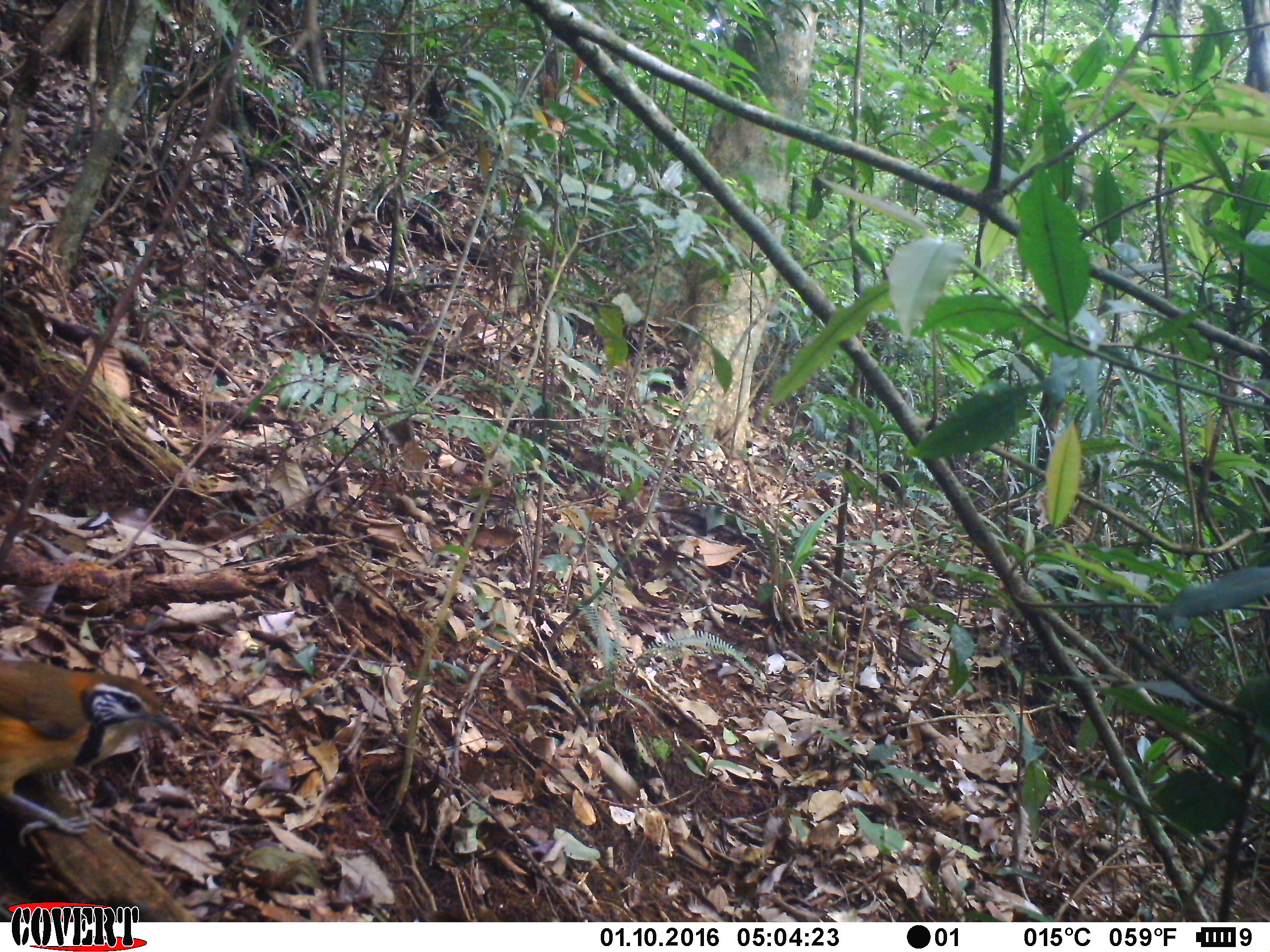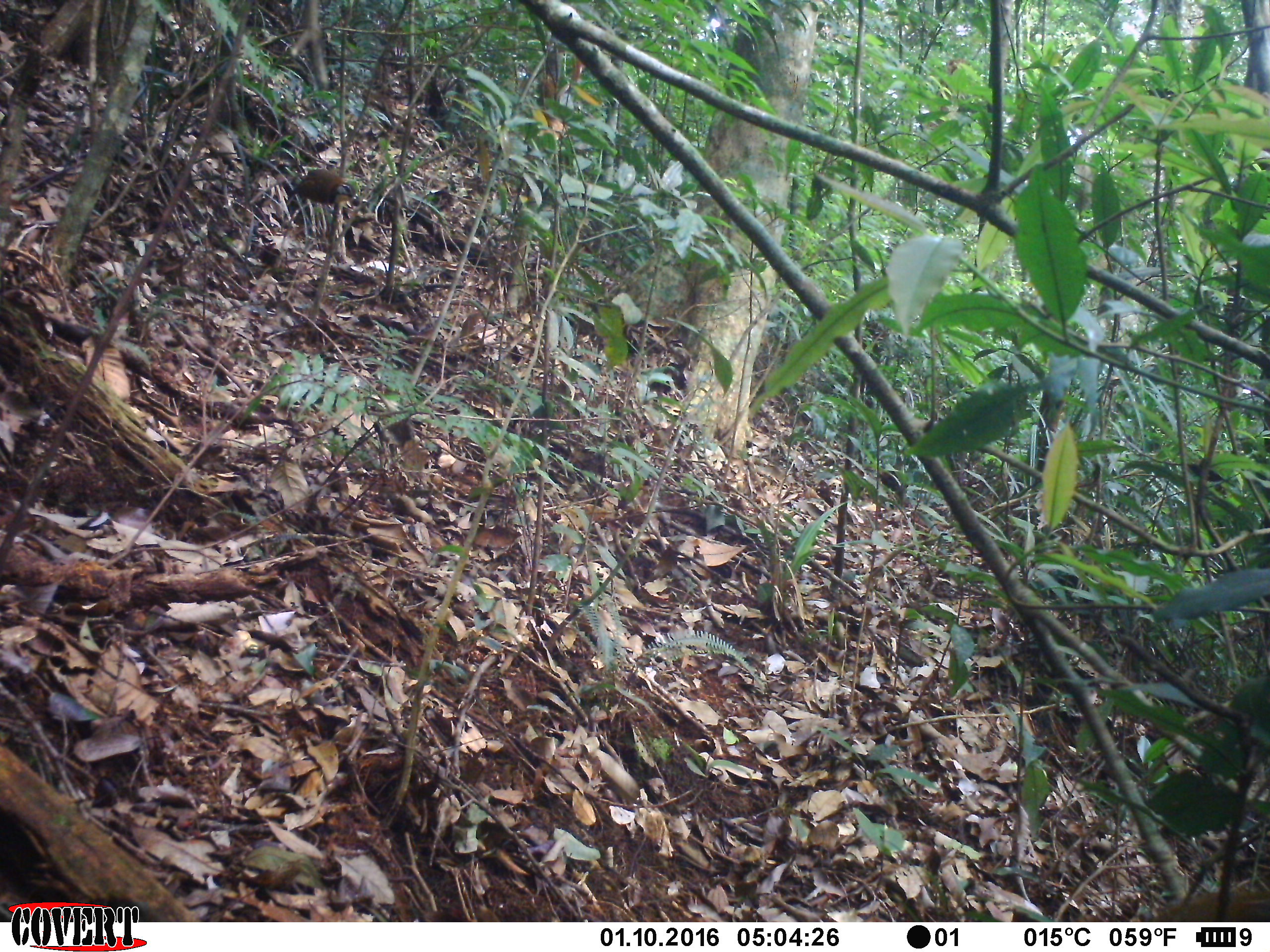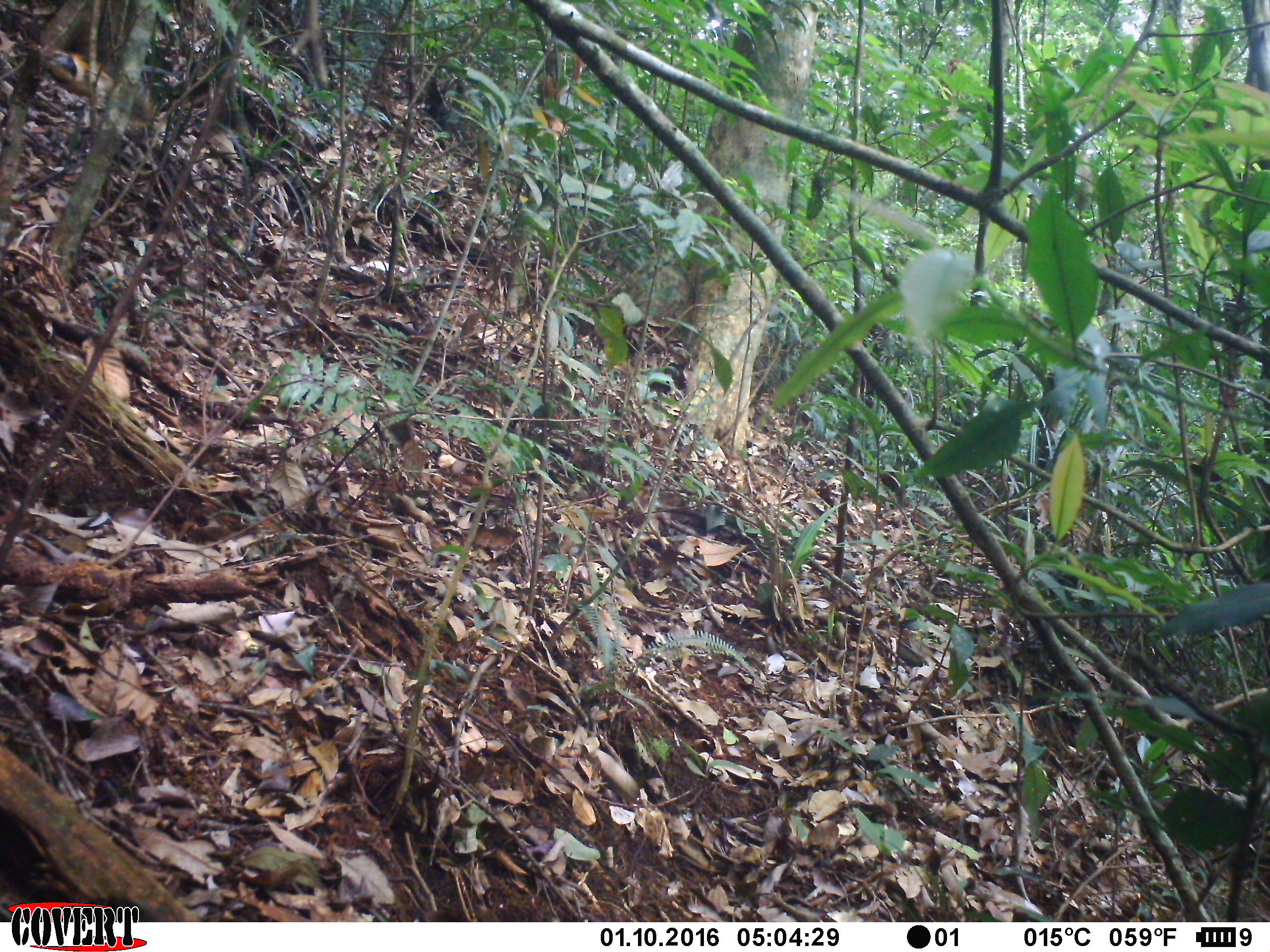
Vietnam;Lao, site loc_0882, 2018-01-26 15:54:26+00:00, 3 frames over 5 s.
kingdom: Animalia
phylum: Chordata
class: Aves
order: Passeriformes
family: Leiothrichidae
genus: Pterorhinus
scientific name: Pterorhinus pectoralis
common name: necklaced laughingthrush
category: necklaced laughingthrush sp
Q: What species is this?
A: Necklaced laughingthrush sp (necklaced laughingthrush) (Pterorhinus pectoralis).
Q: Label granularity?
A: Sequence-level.